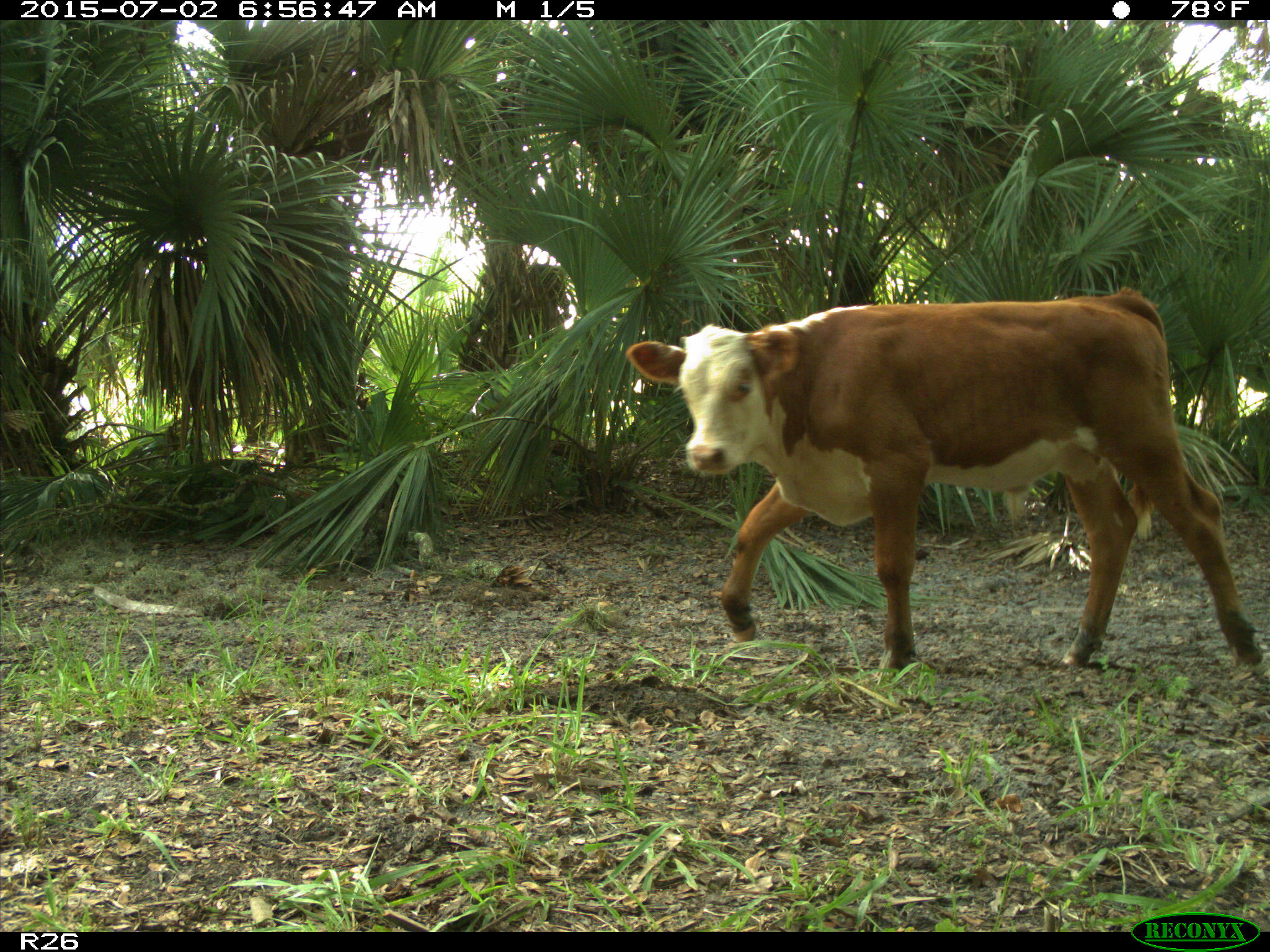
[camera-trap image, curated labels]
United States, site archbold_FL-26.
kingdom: Animalia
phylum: Chordata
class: Mammalia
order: Artiodactyla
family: Suidae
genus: Sus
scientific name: Sus scrofa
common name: wild boar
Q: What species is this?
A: Sus scrofa (wild boar).